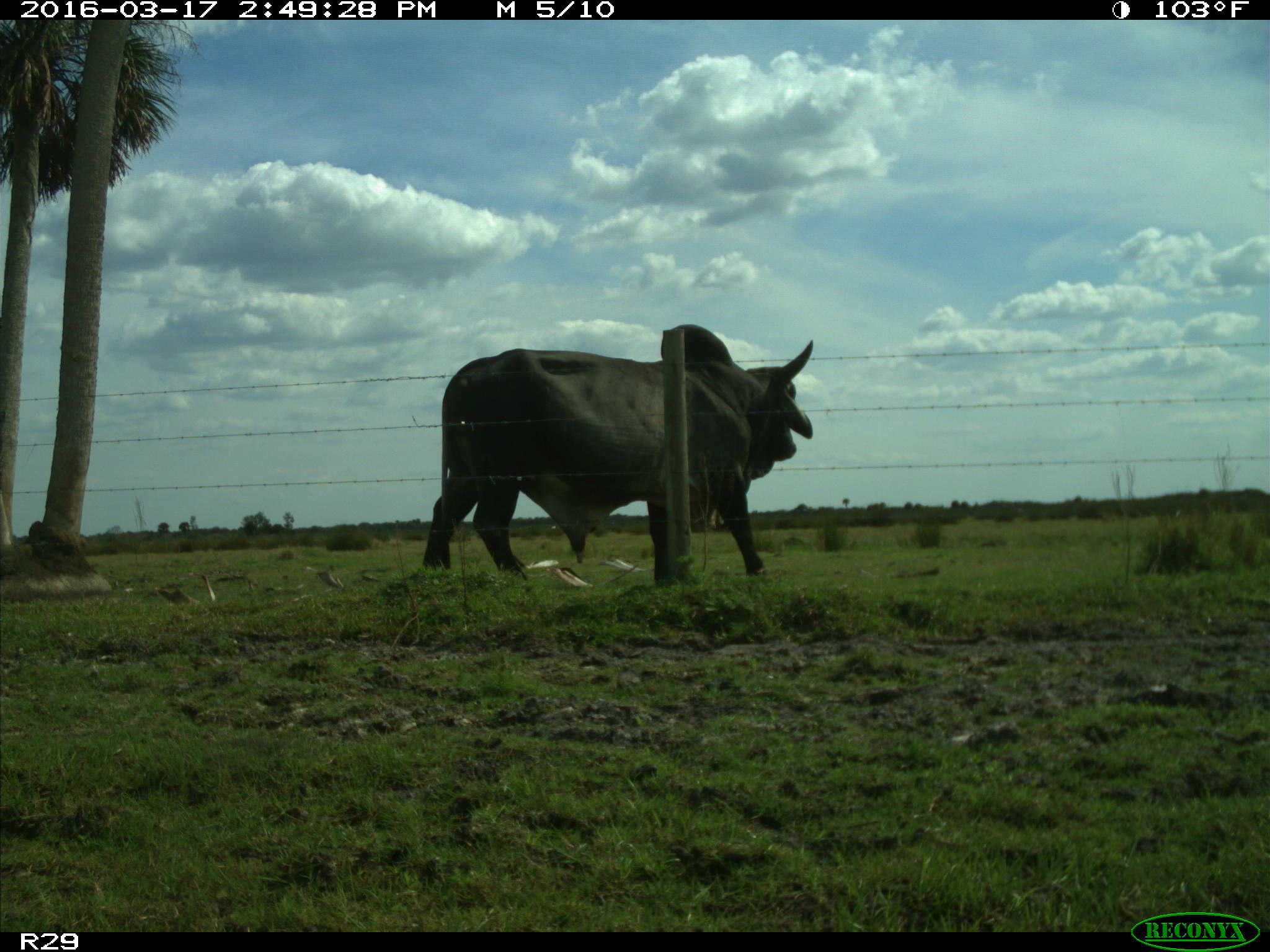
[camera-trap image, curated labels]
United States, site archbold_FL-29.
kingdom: Animalia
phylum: Chordata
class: Mammalia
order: Artiodactyla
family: Bovidae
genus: Bos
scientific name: Bos taurus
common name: domestic cow